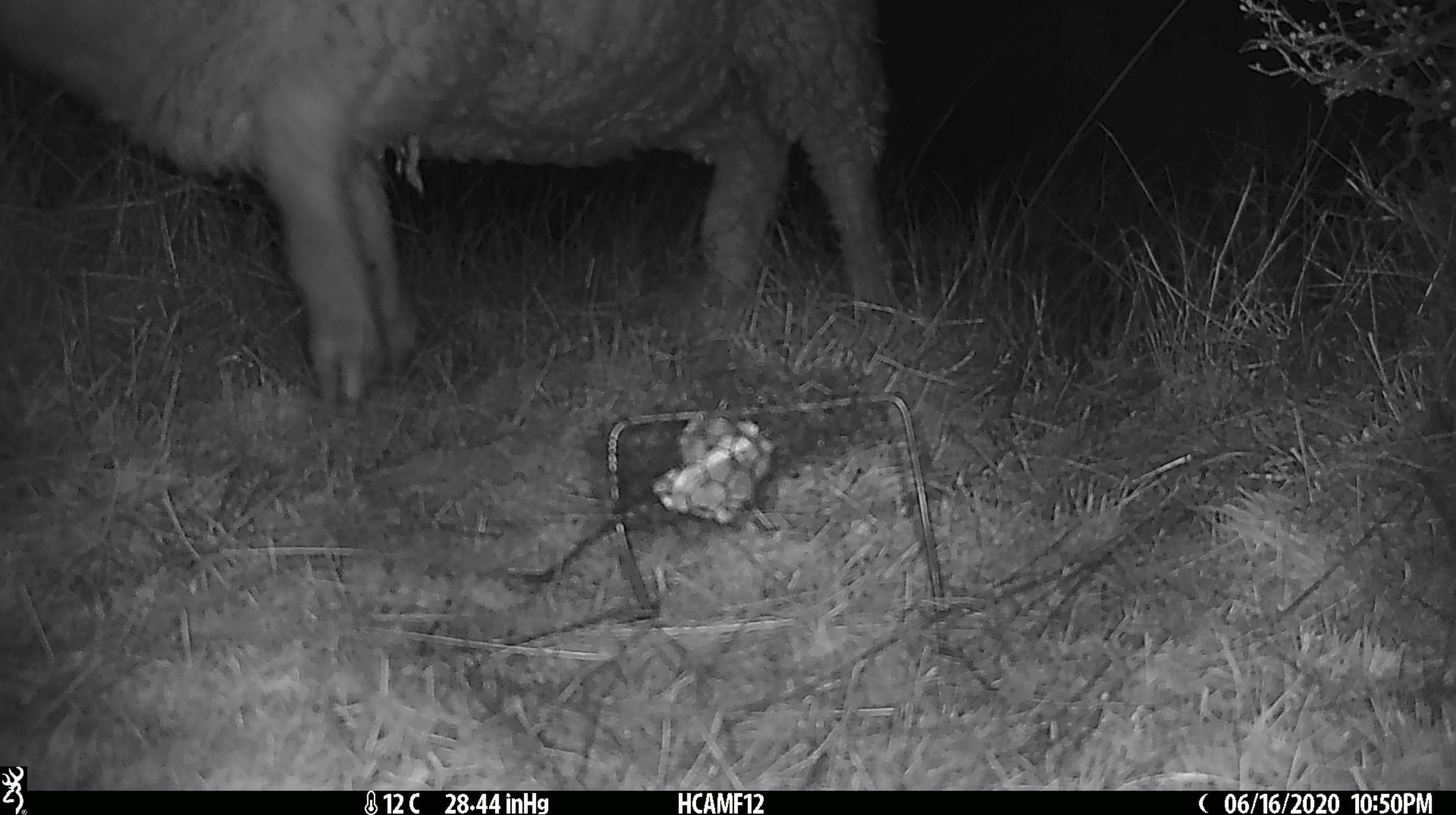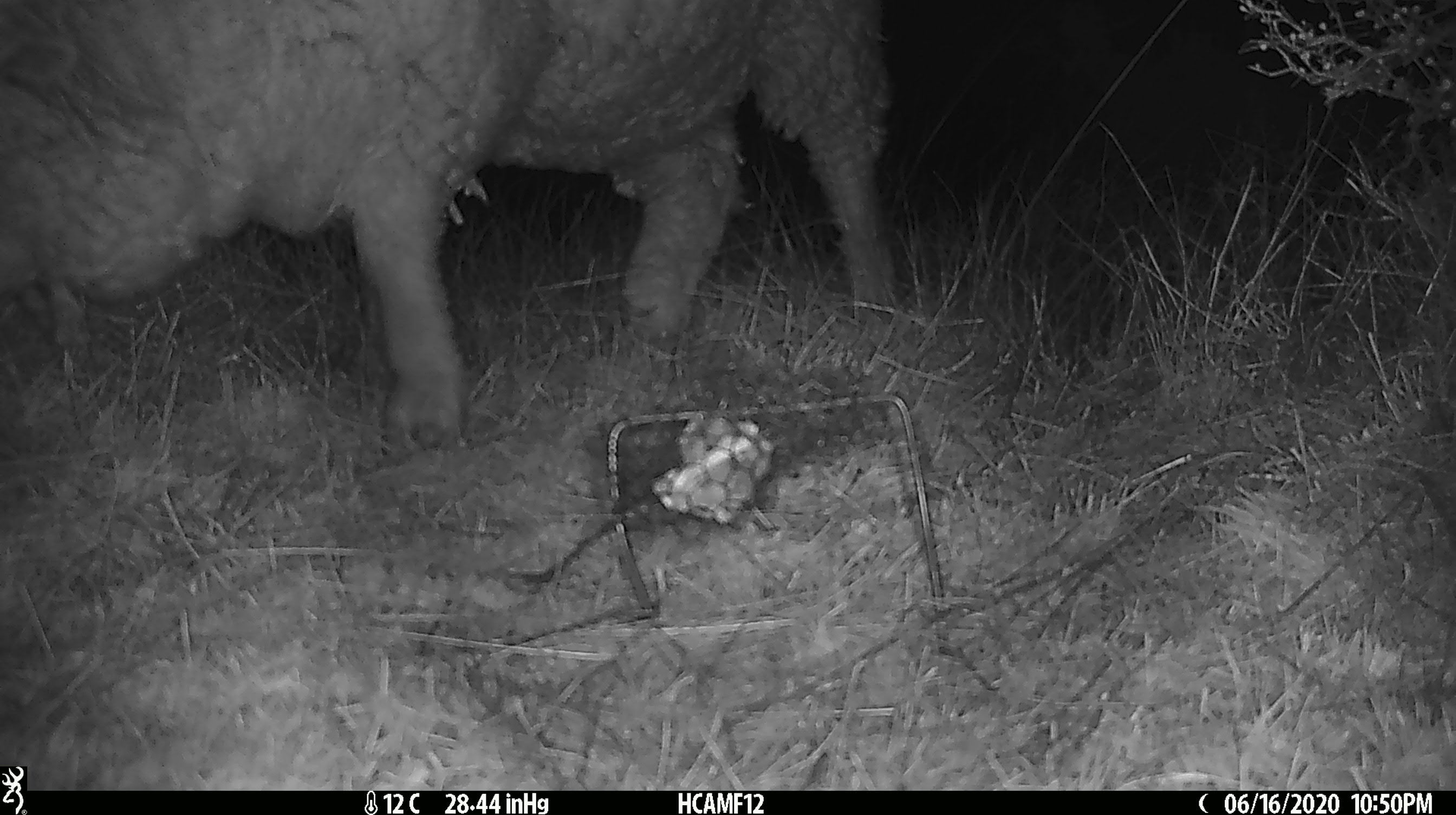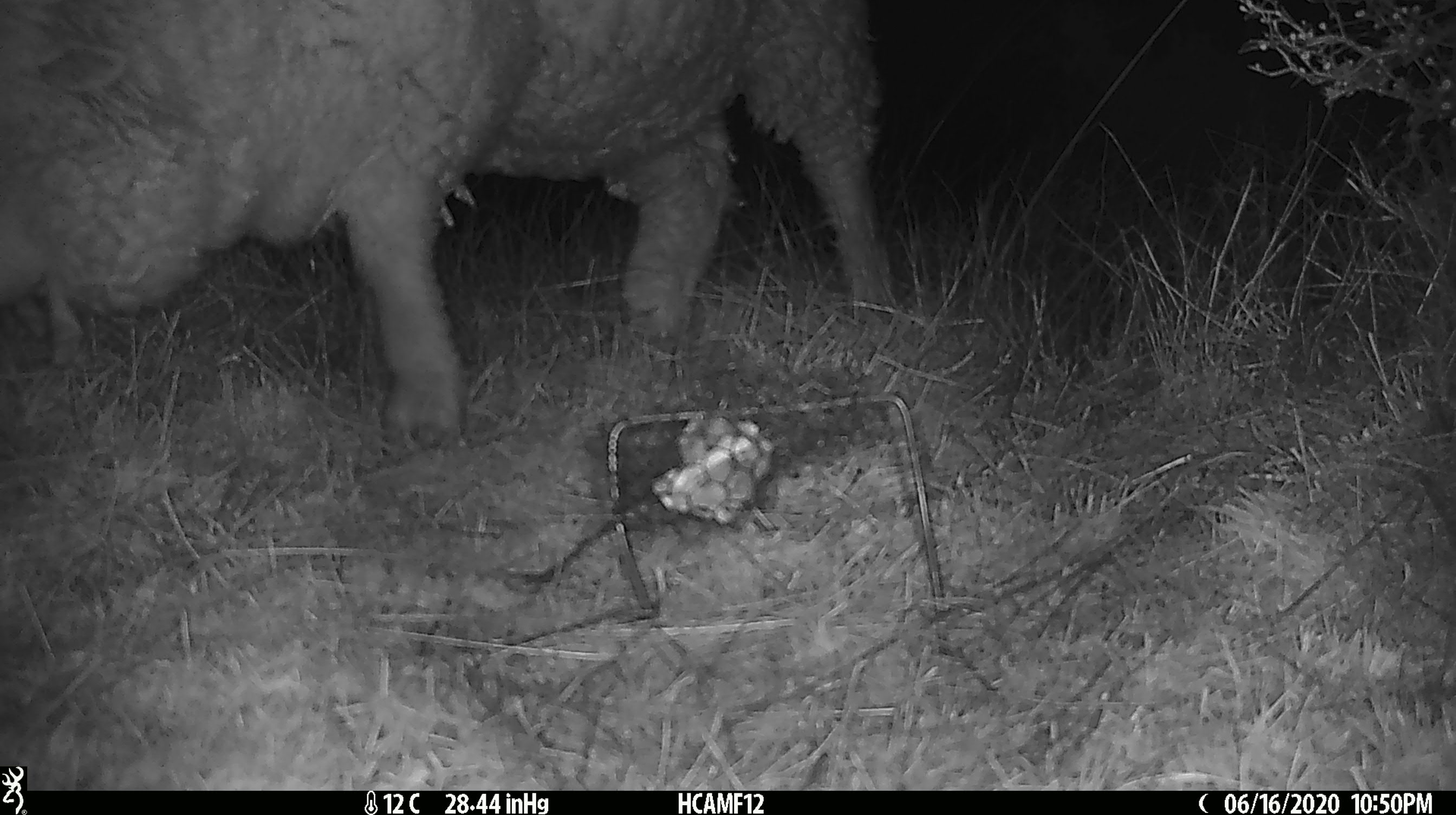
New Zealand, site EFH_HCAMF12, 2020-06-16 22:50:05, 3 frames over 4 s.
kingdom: Animalia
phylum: Chordata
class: Mammalia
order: Artiodactyla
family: Bovidae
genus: Ovis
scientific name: Ovis aries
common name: domestic sheep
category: sheep